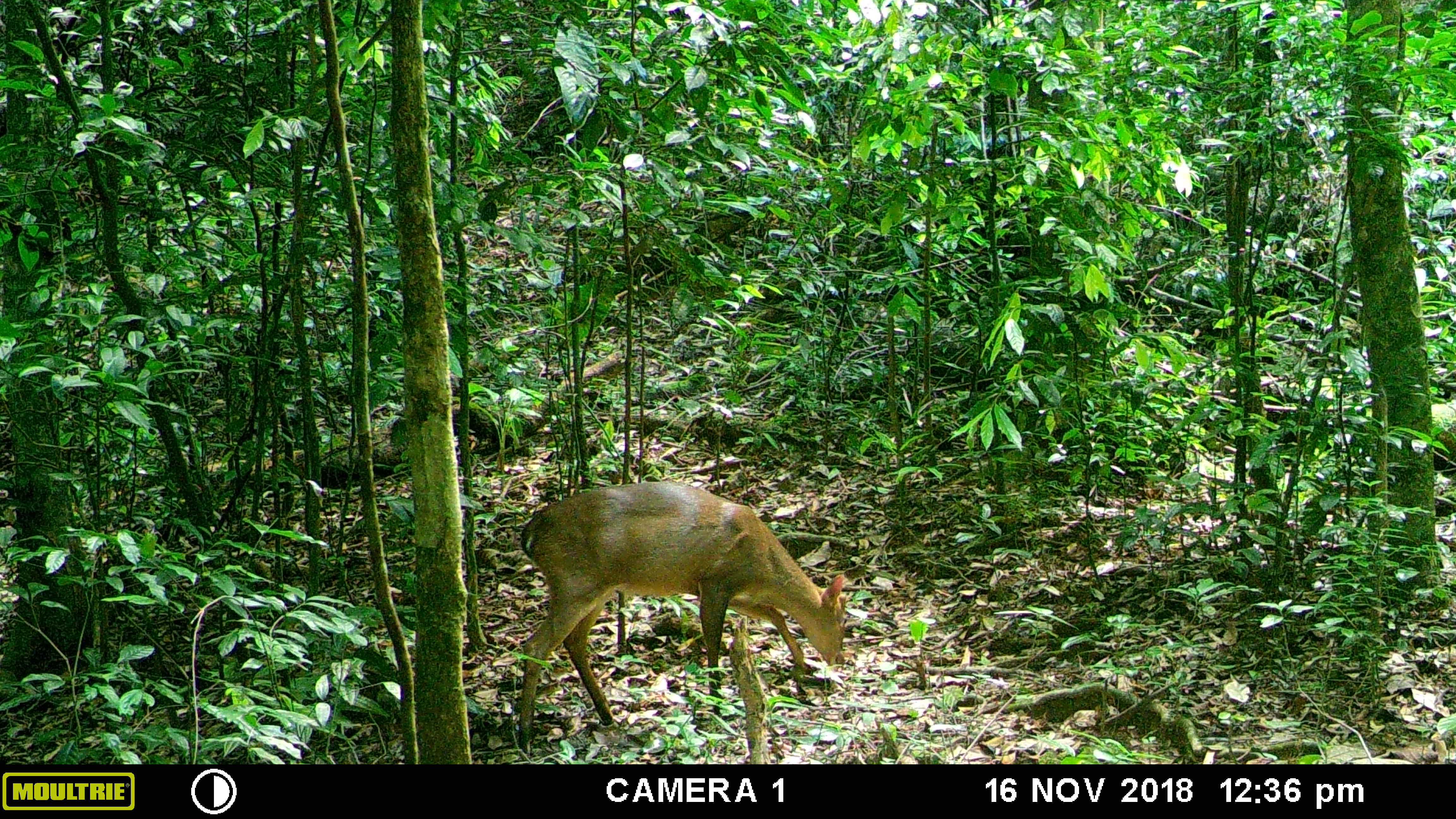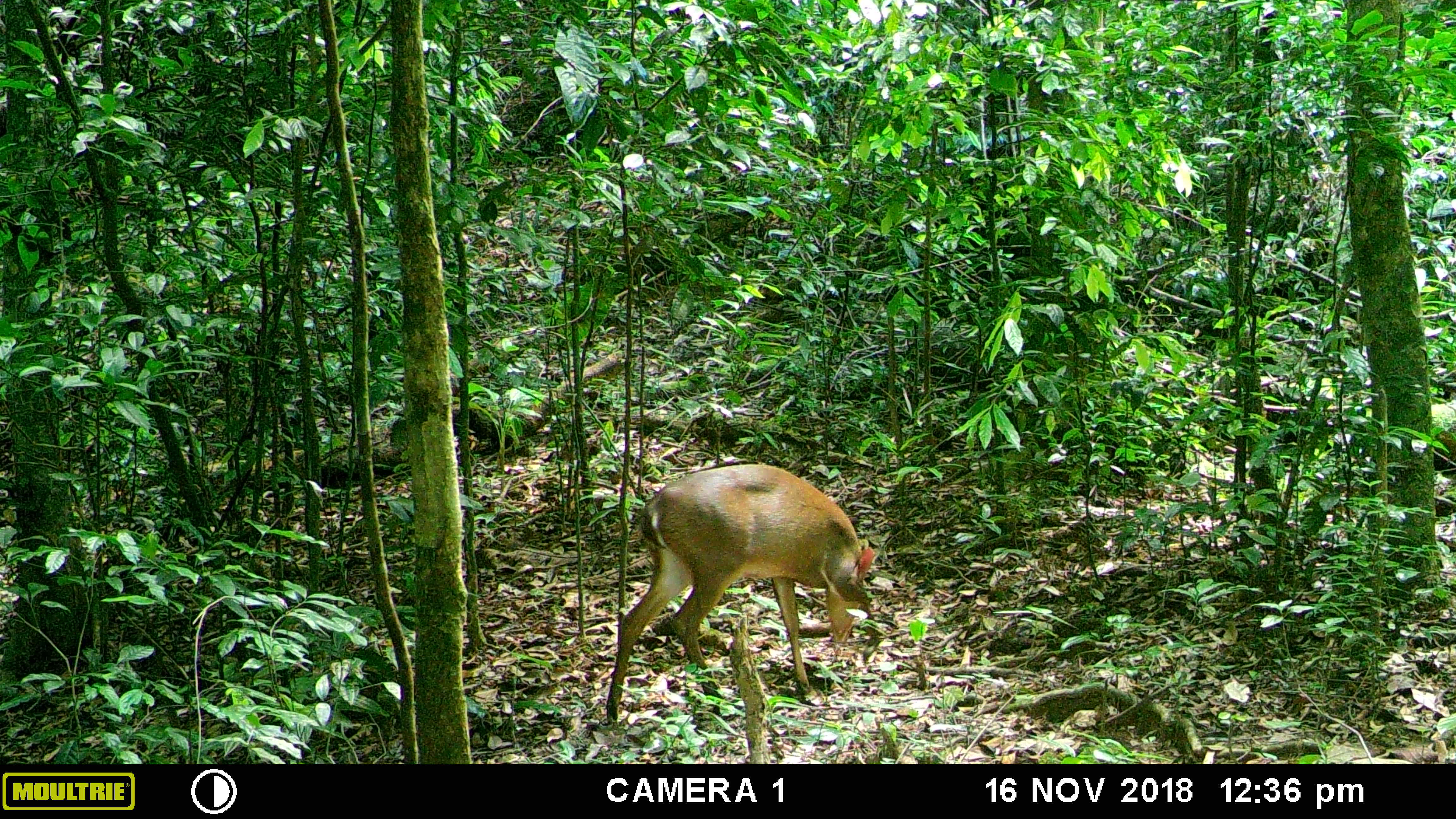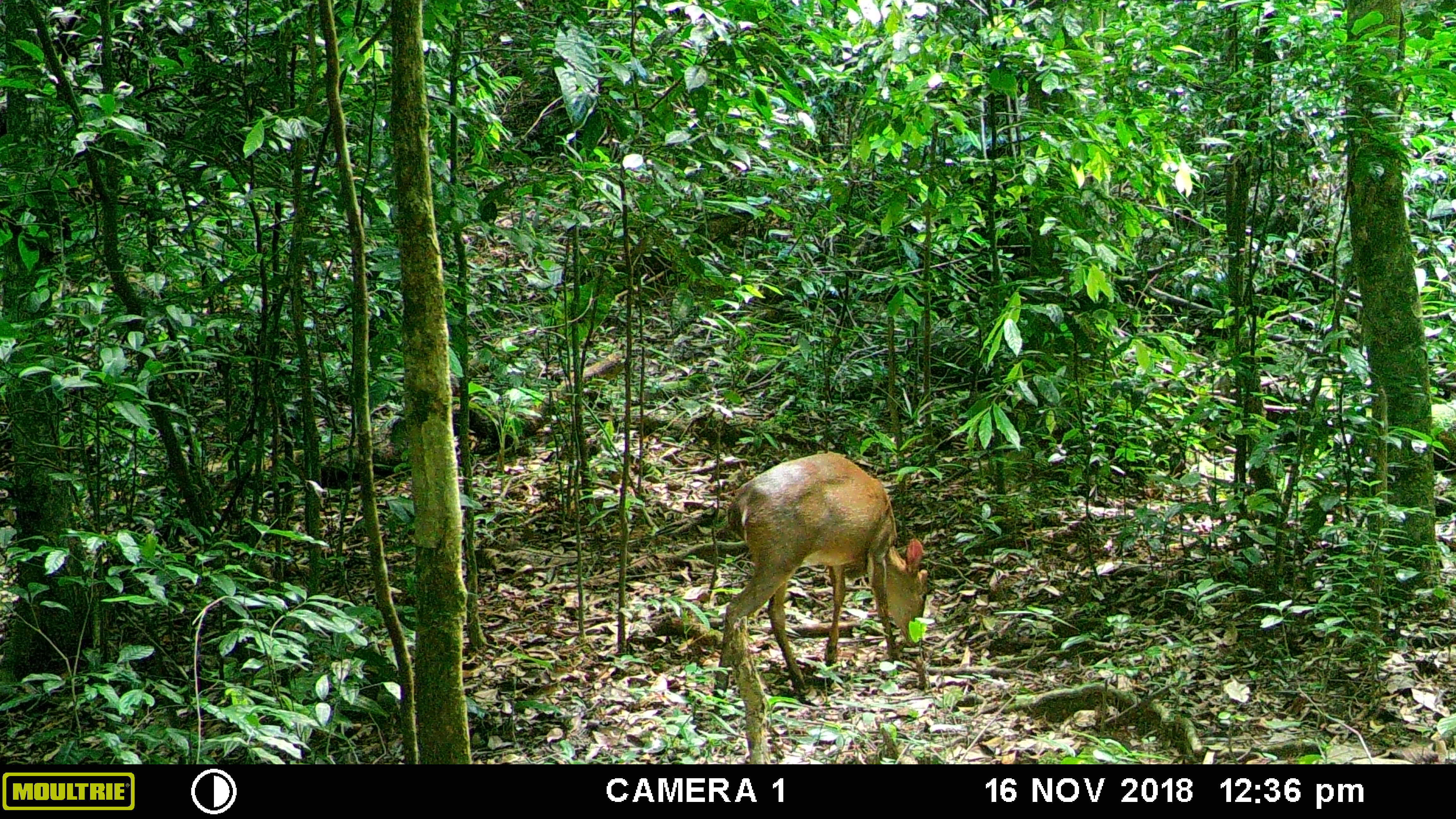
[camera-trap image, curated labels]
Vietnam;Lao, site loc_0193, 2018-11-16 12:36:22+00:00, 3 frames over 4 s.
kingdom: Animalia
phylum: Chordata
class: Mammalia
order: Artiodactyla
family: Cervidae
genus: Muntiacus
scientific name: Muntiacus vuquangensis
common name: large-antlered muntjac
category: large antlered muntjac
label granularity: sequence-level